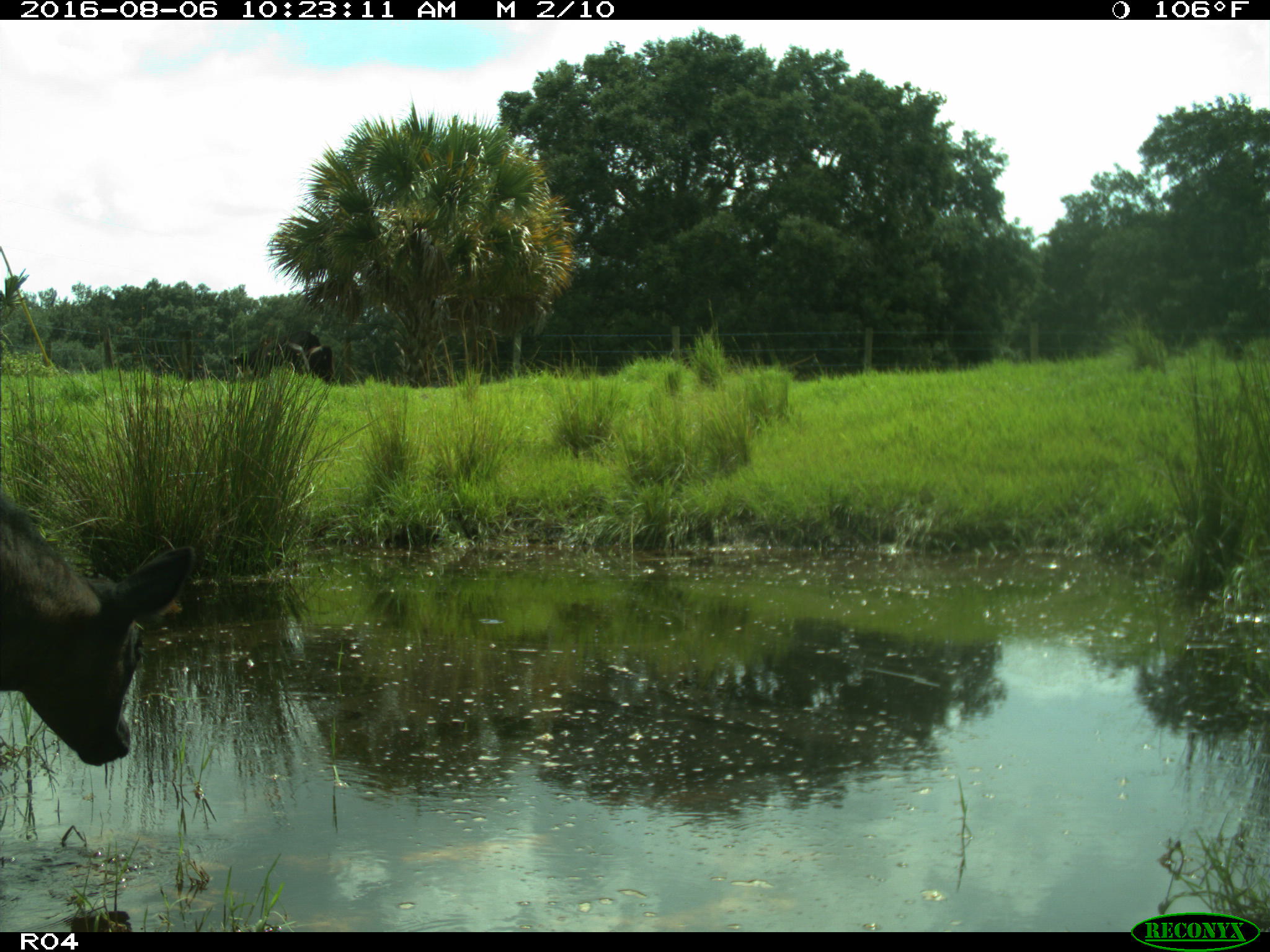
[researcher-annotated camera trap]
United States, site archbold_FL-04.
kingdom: Animalia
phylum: Chordata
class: Mammalia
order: Artiodactyla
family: Bovidae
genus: Bos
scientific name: Bos taurus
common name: domestic cow